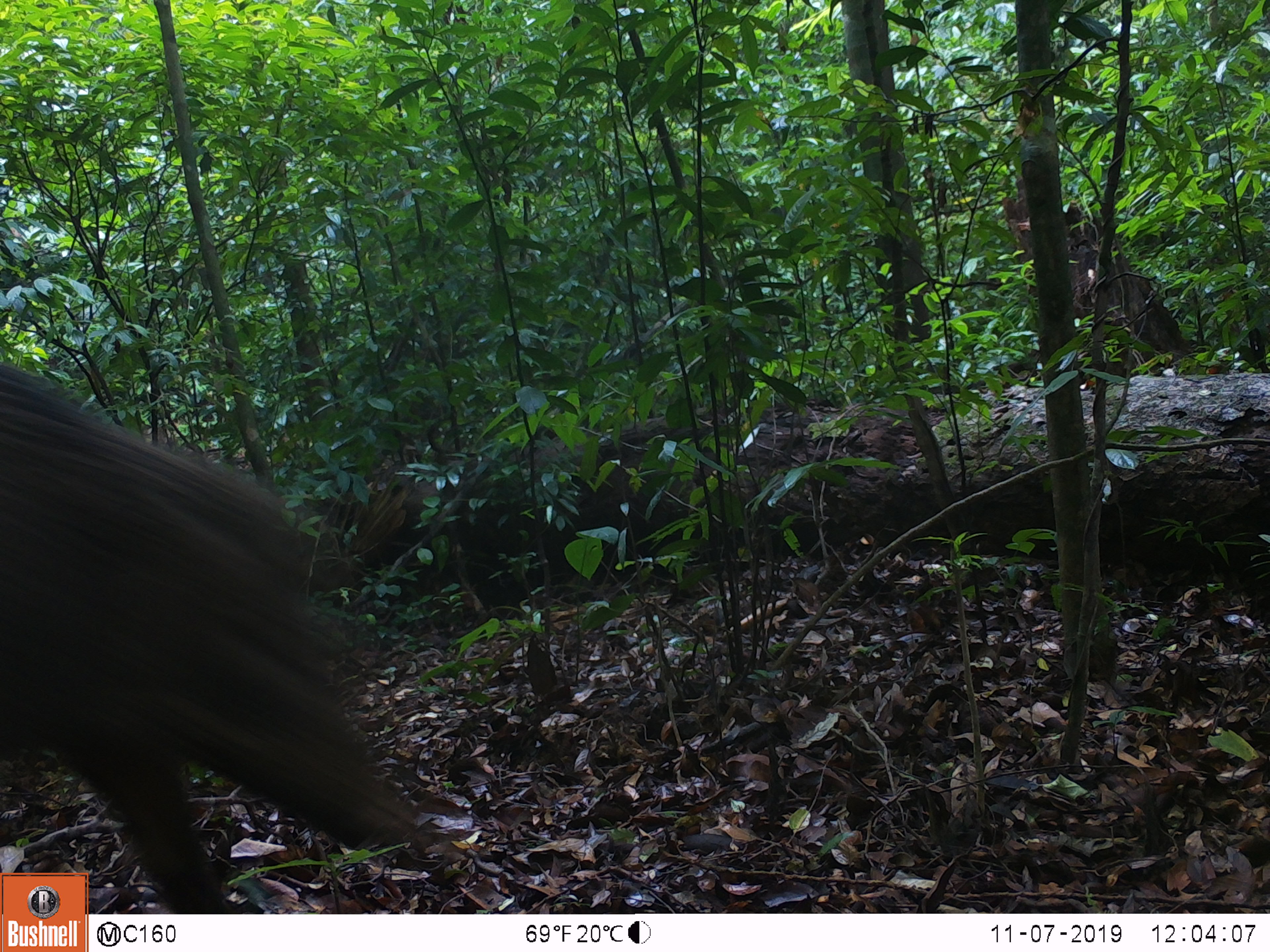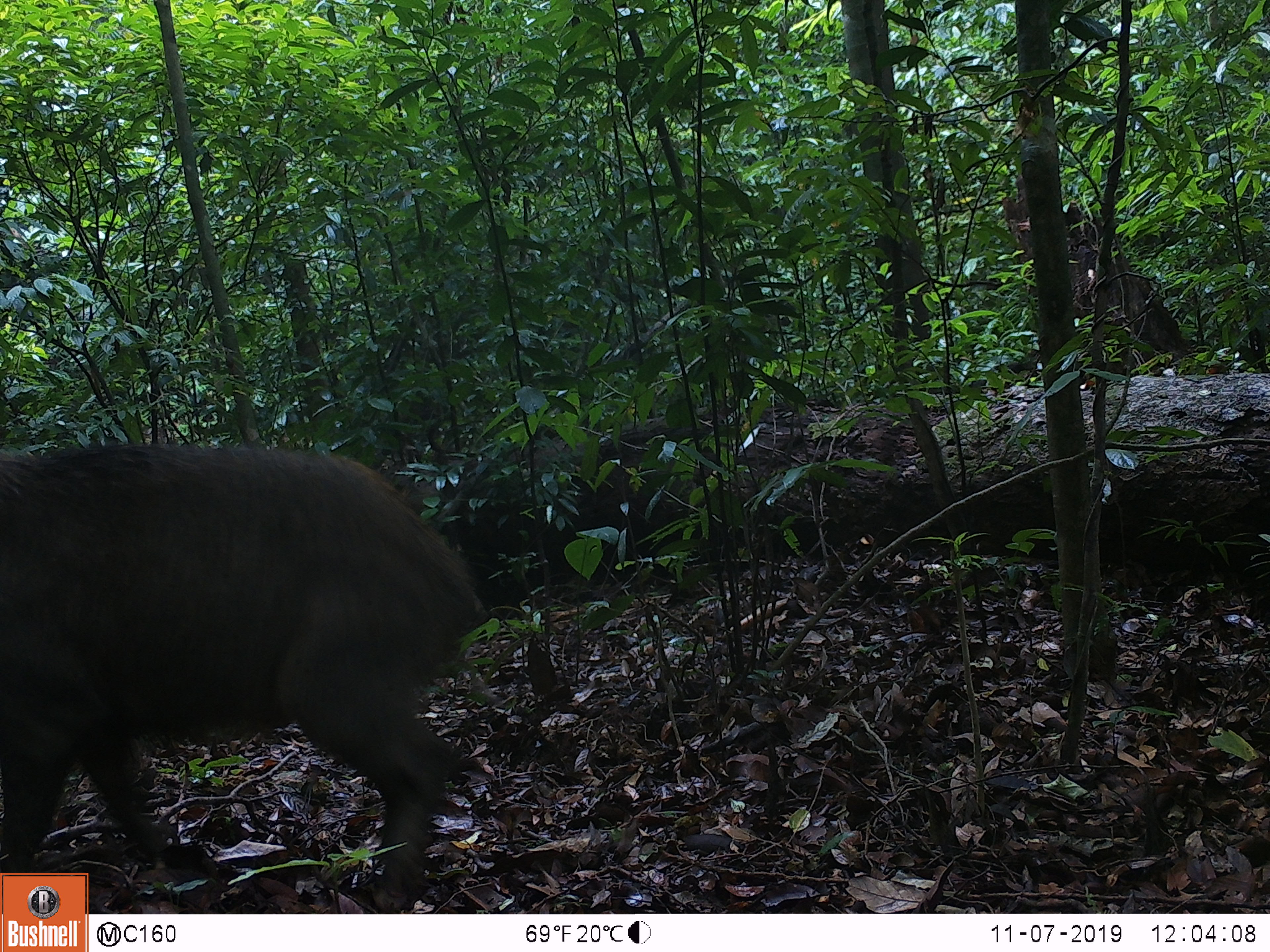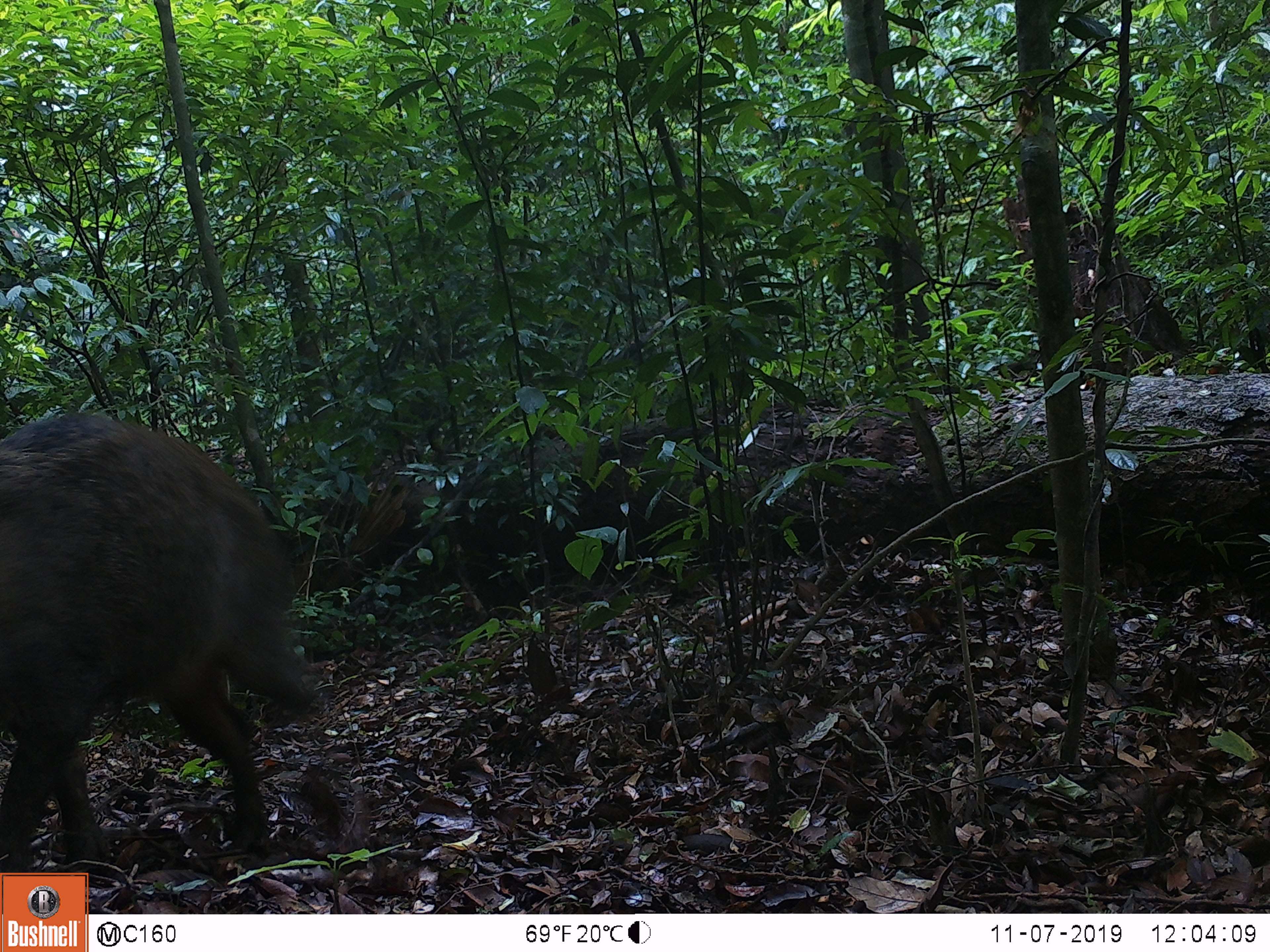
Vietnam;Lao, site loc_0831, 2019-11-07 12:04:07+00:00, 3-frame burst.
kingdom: Animalia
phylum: Chordata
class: Mammalia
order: Artiodactyla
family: Suidae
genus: Sus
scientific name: Sus scrofa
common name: eurasian wild pig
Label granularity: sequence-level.